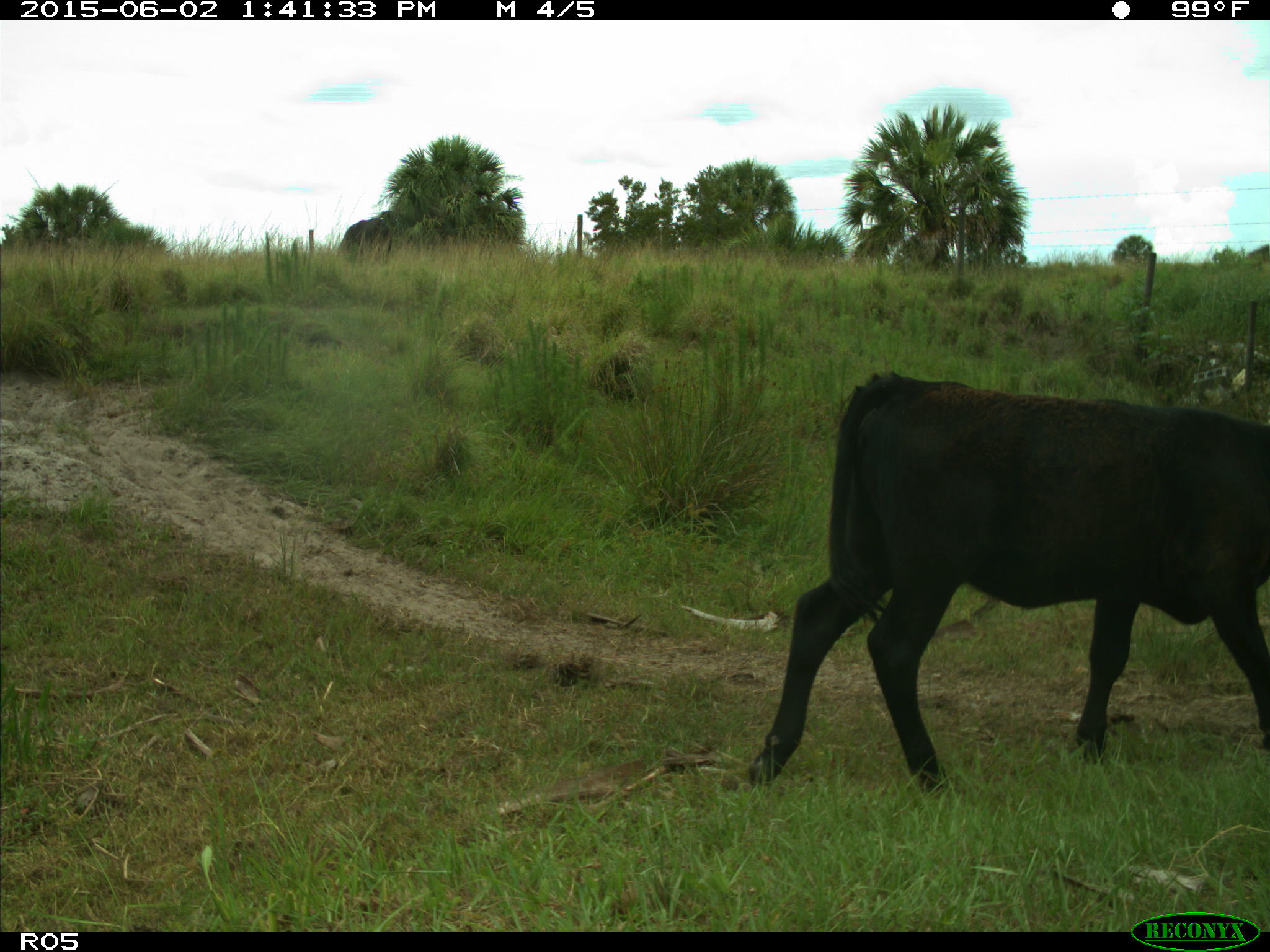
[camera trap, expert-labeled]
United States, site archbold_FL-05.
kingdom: Animalia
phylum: Chordata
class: Mammalia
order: Artiodactyla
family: Bovidae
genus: Bos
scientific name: Bos taurus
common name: domestic cow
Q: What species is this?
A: Bos taurus (domestic cow).